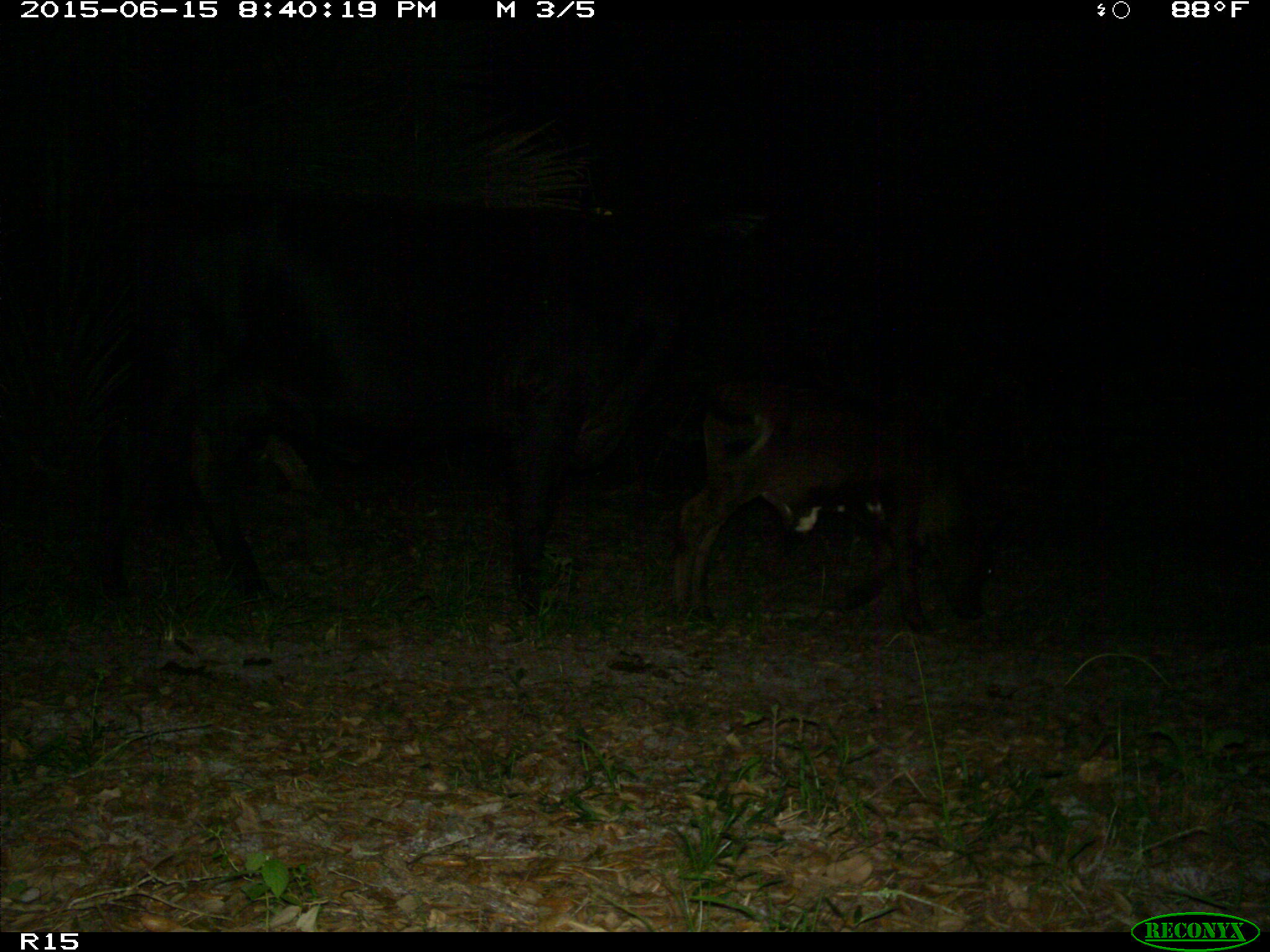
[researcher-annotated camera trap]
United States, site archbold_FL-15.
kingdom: Animalia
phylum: Chordata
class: Mammalia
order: Artiodactyla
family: Bovidae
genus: Bos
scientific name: Bos taurus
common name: domestic cow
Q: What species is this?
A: Bos taurus (domestic cow).